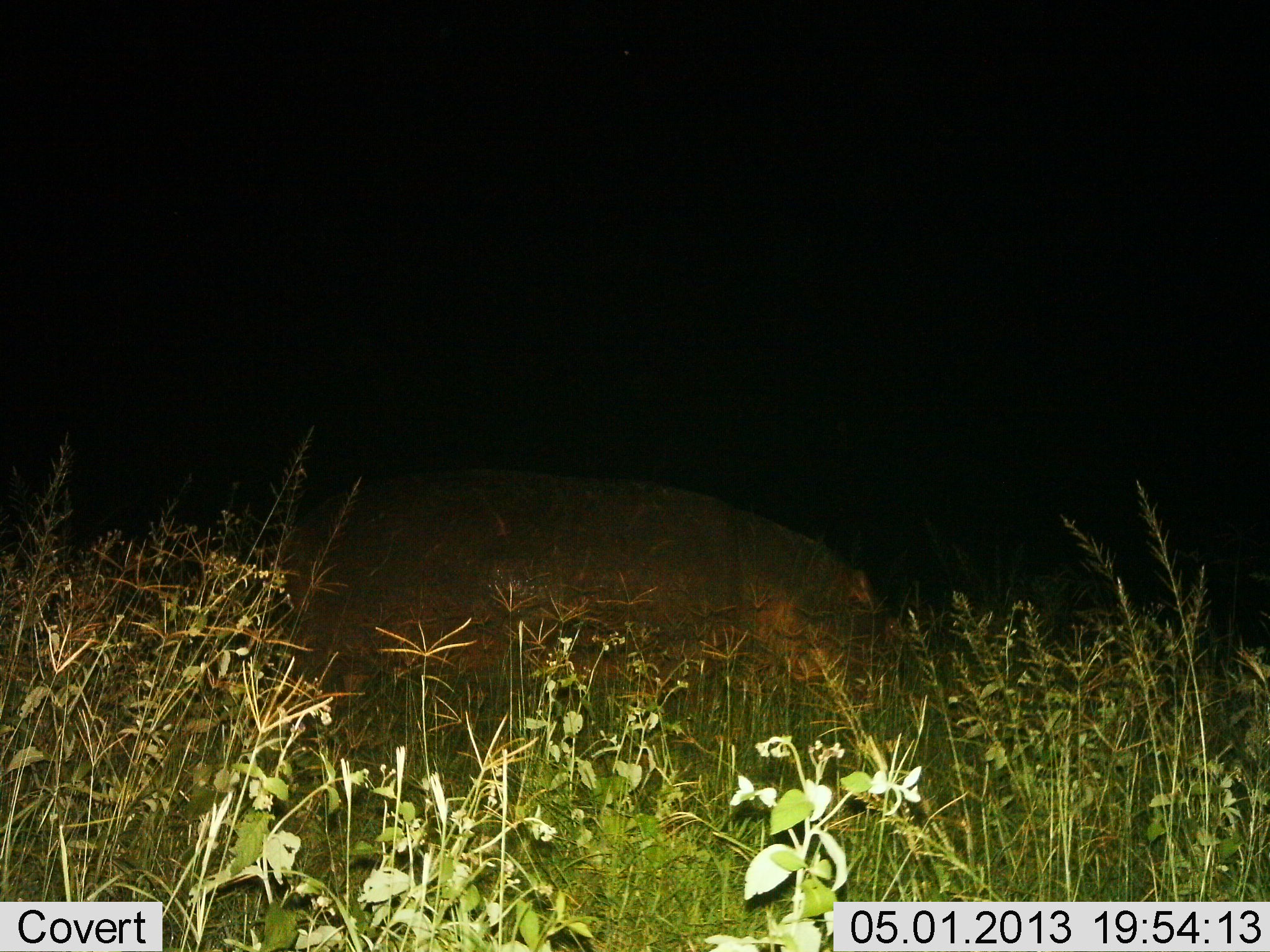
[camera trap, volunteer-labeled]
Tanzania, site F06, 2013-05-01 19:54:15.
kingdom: Animalia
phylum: Chordata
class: Mammalia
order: Artiodactyla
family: Hippopotamidae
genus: Hippopotamus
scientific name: Hippopotamus amphibius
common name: hippopotamus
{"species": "hippopotamus (Hippopotamus amphibius)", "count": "1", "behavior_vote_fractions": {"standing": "31%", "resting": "6%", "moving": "31%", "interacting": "0%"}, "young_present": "0%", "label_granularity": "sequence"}